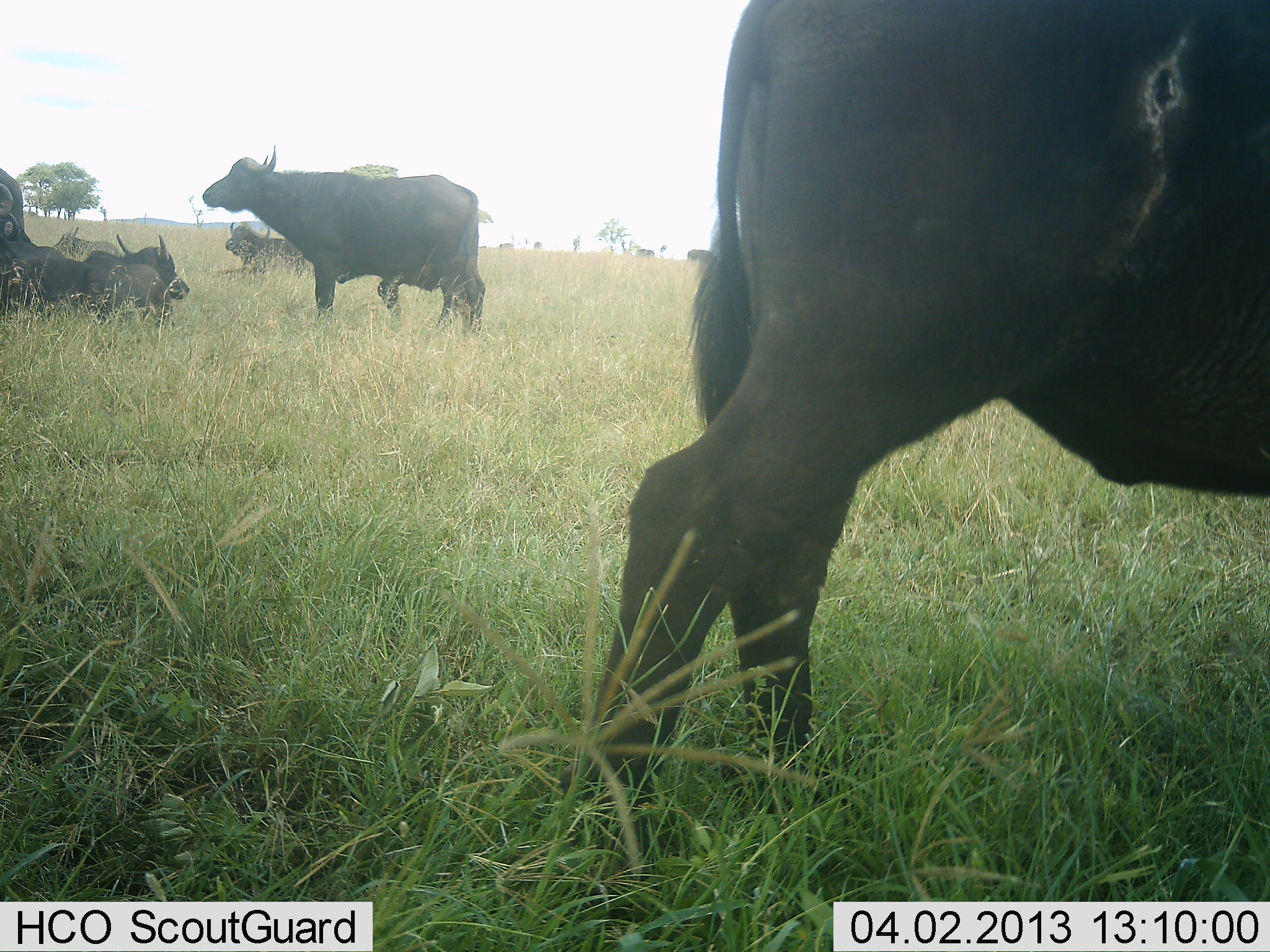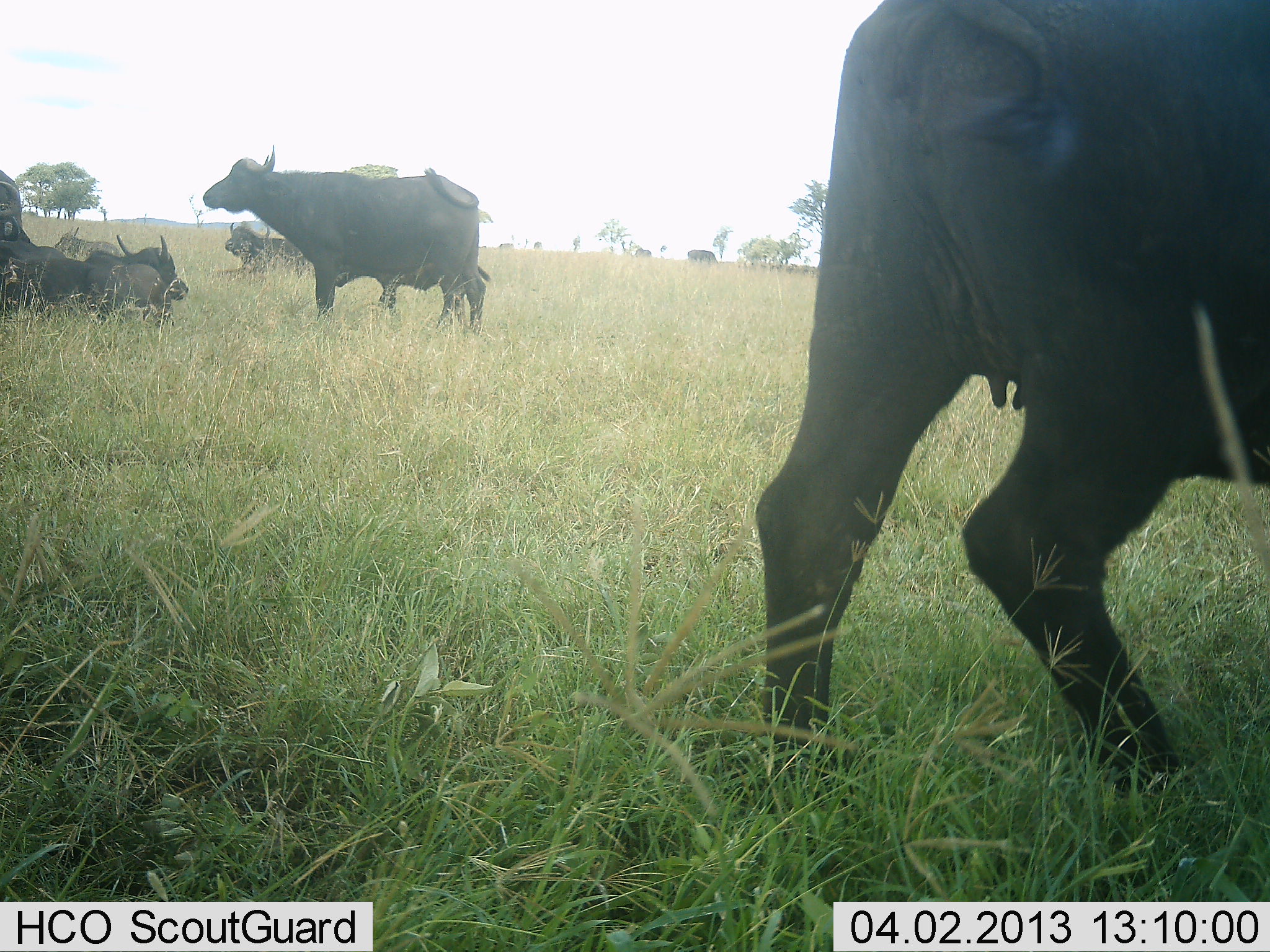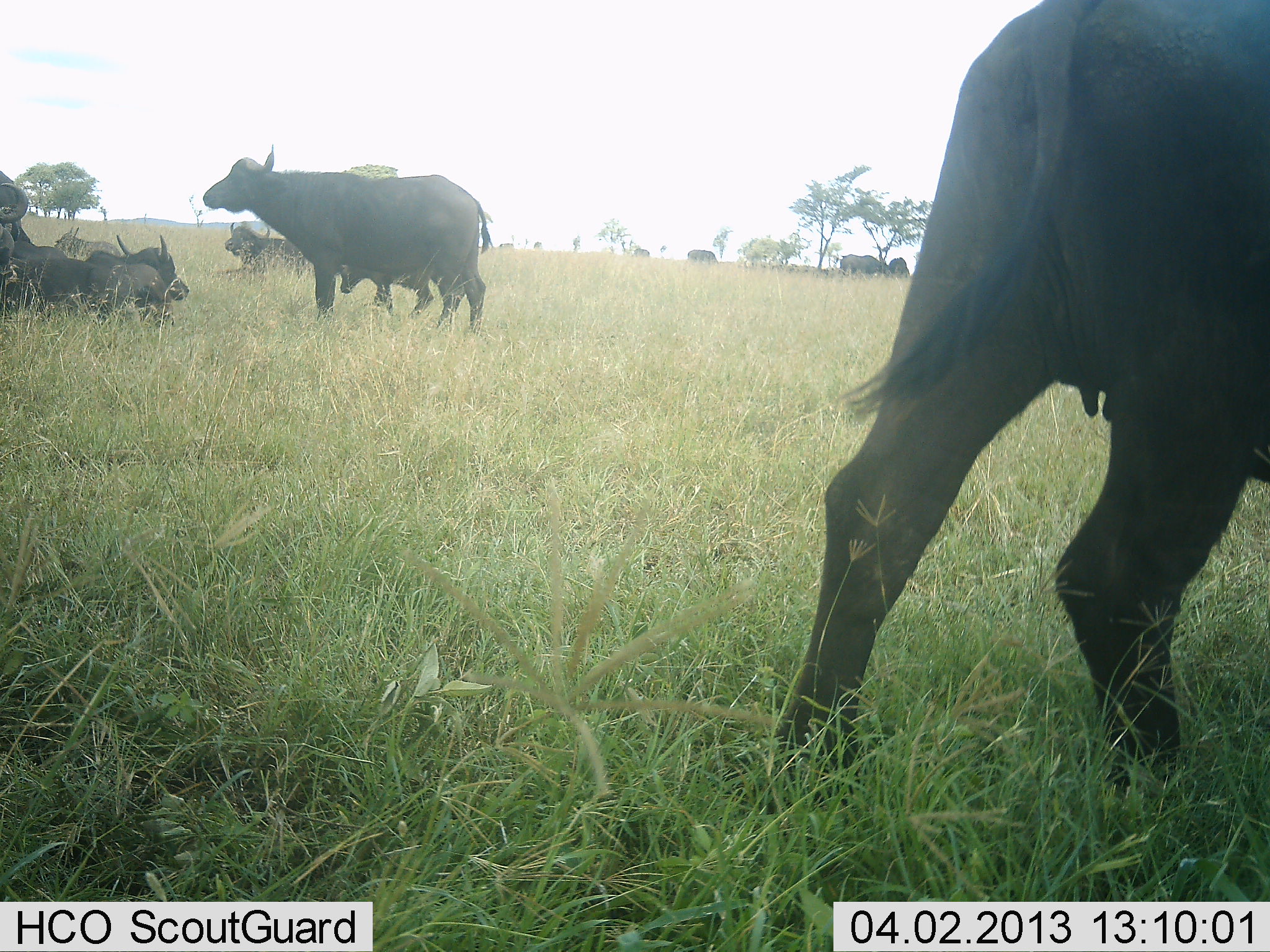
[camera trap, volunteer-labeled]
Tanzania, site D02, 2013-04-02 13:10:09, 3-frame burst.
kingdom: Animalia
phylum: Chordata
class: Mammalia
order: Artiodactyla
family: Bovidae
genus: Syncerus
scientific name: Syncerus caffer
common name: cape buffalo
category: buffalo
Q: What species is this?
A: Buffalo (cape buffalo) (Syncerus caffer).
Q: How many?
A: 8.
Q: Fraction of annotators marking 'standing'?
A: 70%.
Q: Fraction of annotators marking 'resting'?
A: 94%.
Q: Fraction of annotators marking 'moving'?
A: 36%.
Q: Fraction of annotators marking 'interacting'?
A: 3%.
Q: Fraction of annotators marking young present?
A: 33%.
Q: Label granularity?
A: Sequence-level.